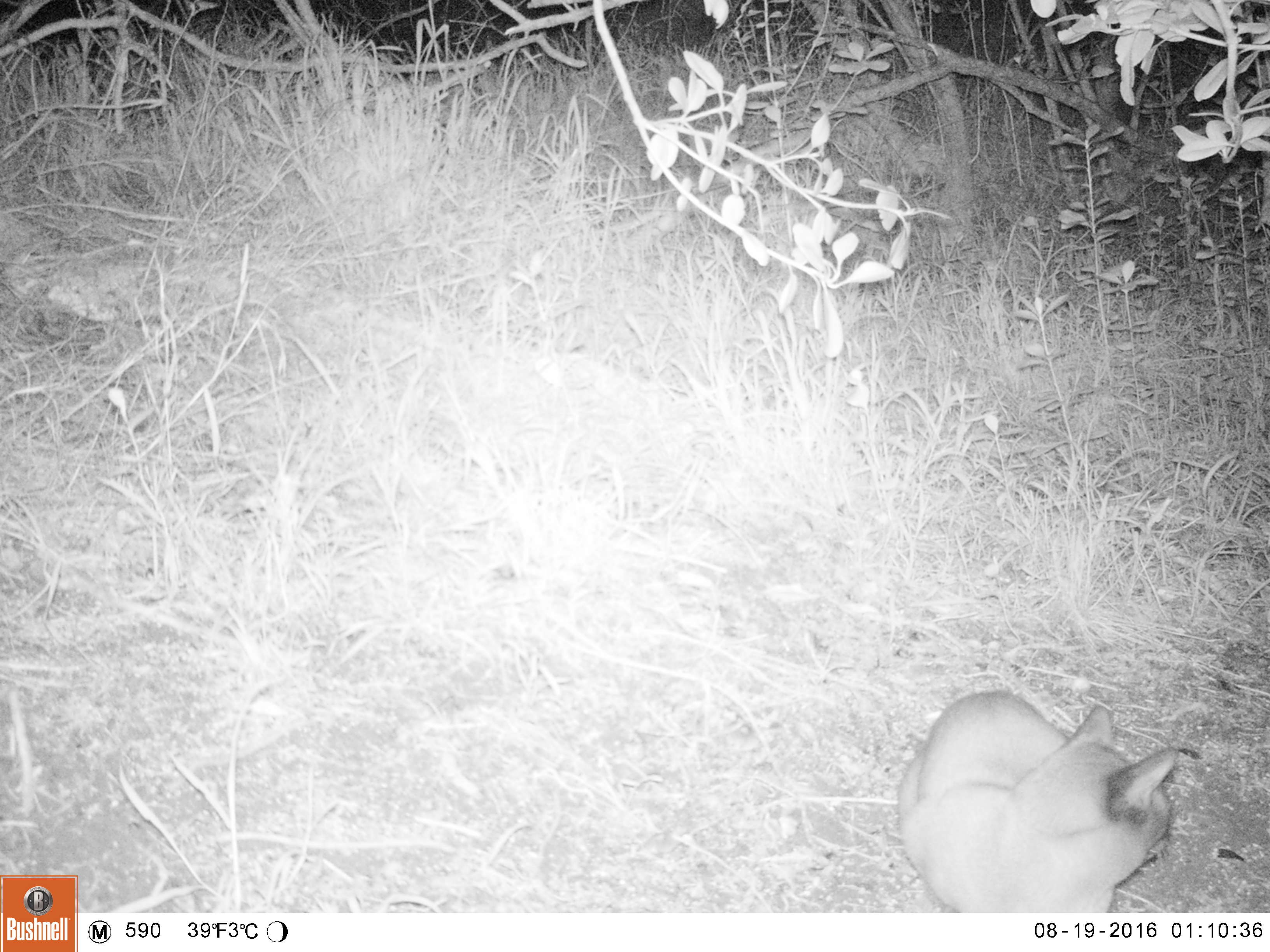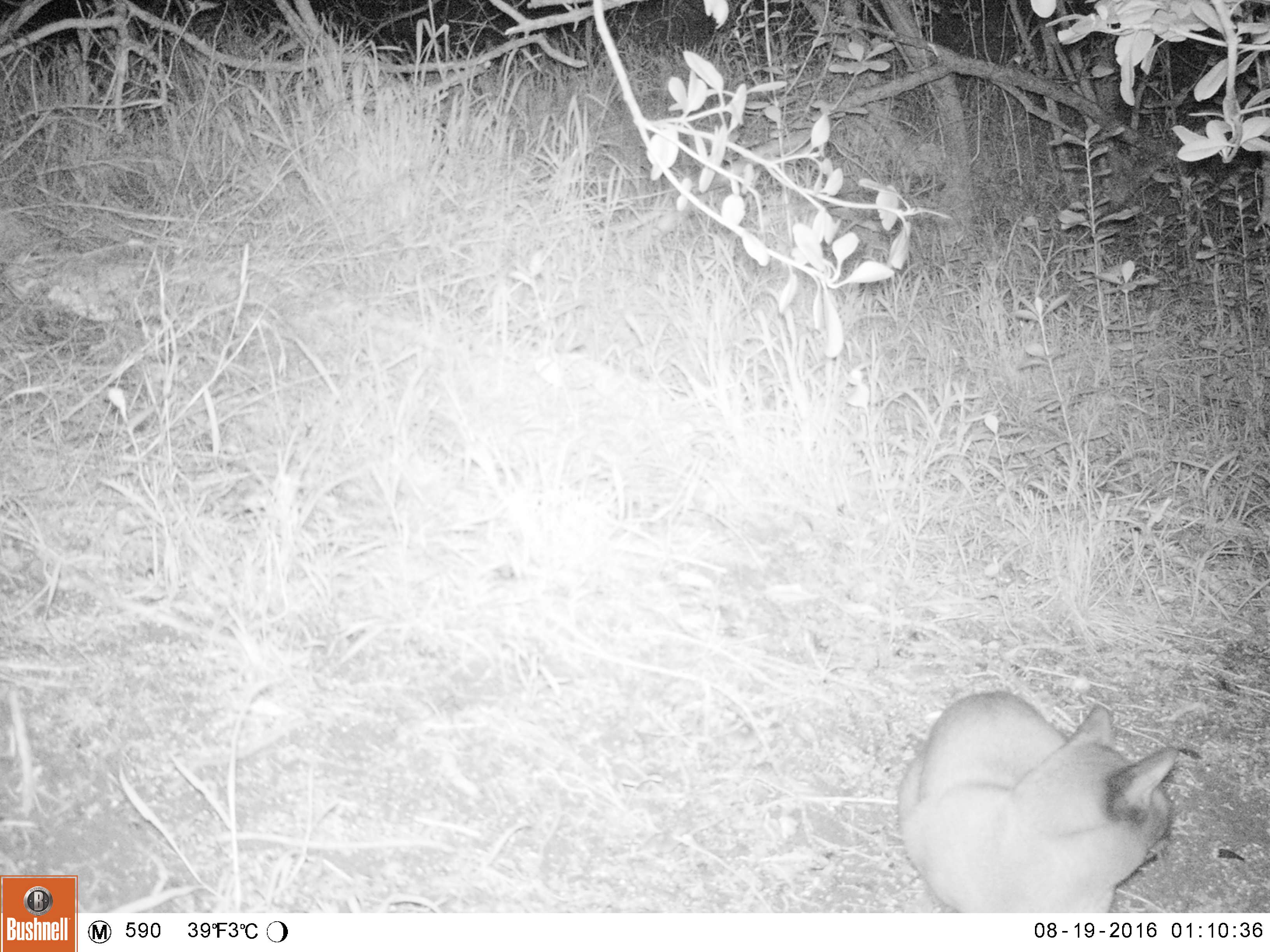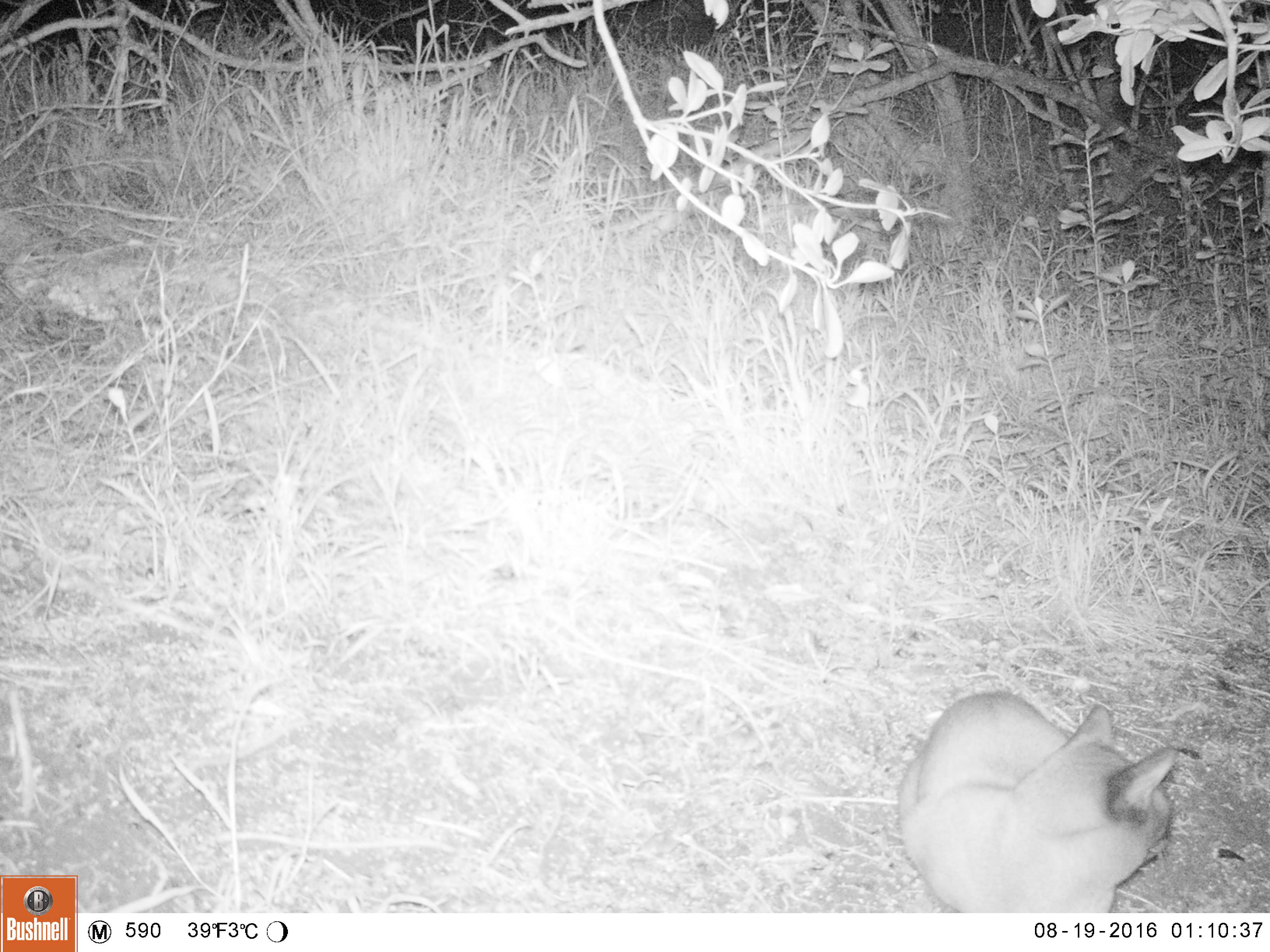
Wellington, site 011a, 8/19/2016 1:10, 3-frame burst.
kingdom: Animalia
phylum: Chordata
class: Mammalia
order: Carnivora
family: Felidae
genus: Felis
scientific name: Felis catus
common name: cat